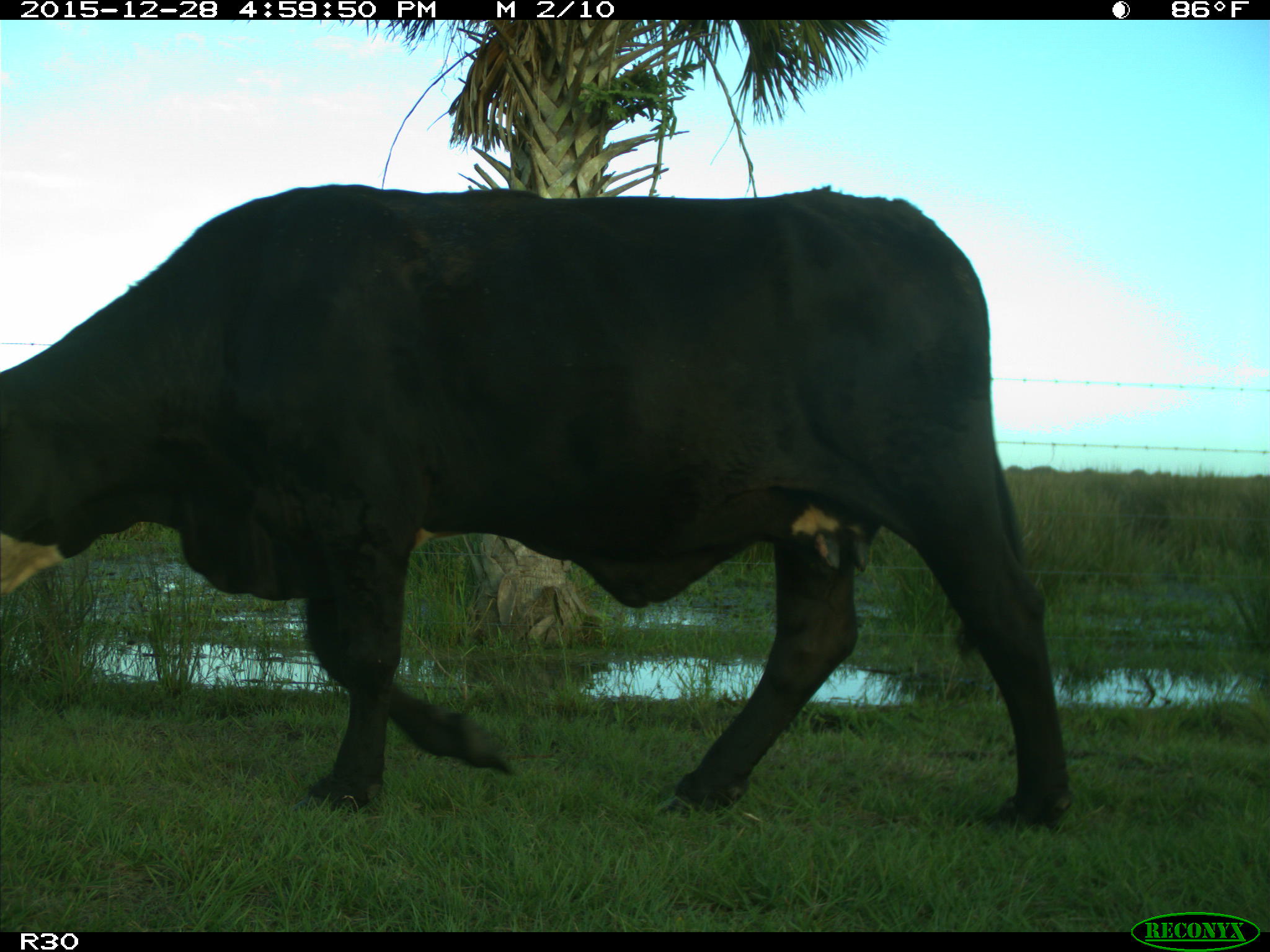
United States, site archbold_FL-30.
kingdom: Animalia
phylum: Chordata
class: Mammalia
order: Artiodactyla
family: Bovidae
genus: Bos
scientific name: Bos taurus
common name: domestic cow